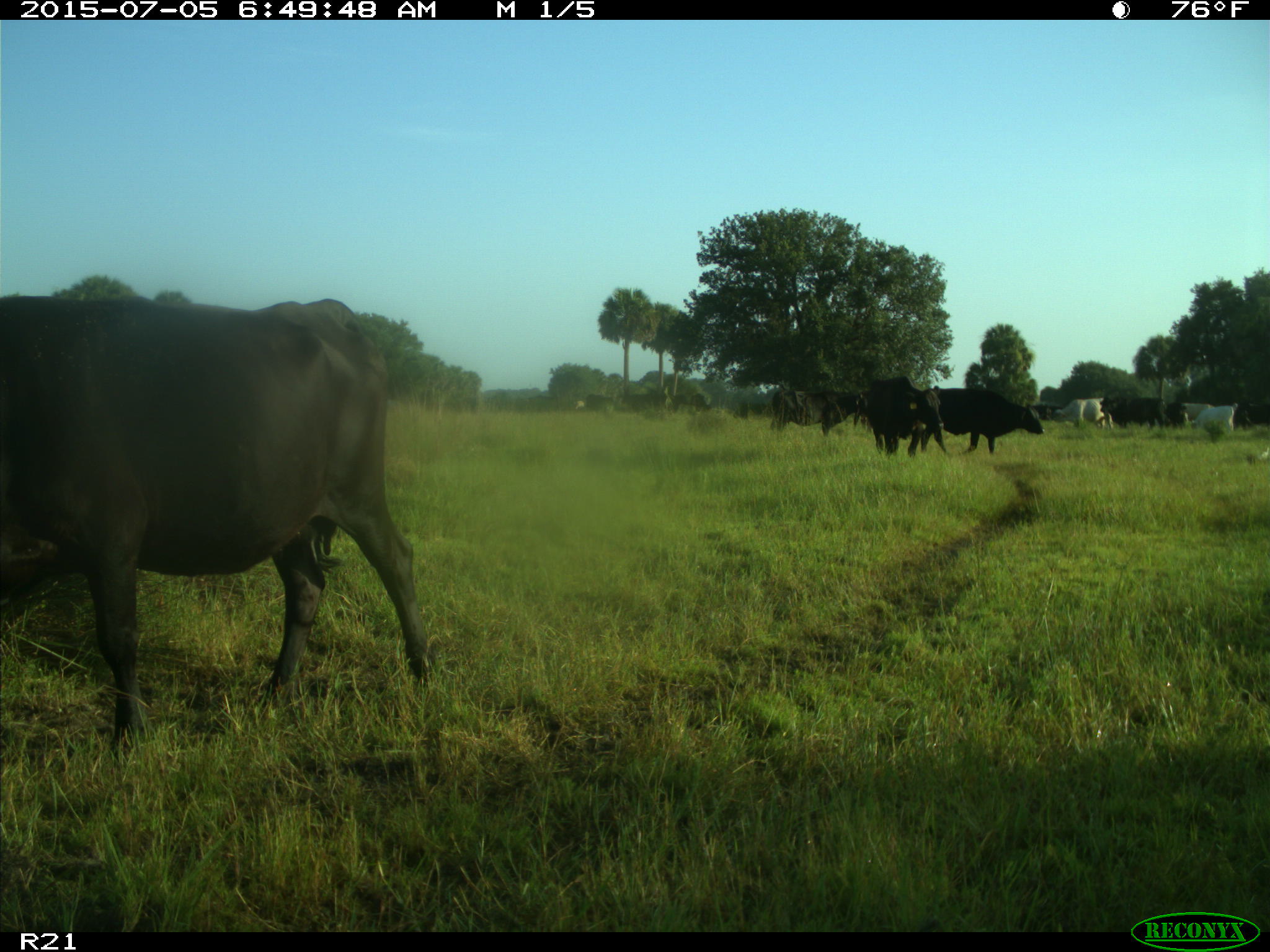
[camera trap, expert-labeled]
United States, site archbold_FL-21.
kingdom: Animalia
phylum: Chordata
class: Mammalia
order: Artiodactyla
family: Bovidae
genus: Bos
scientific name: Bos taurus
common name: domestic cow